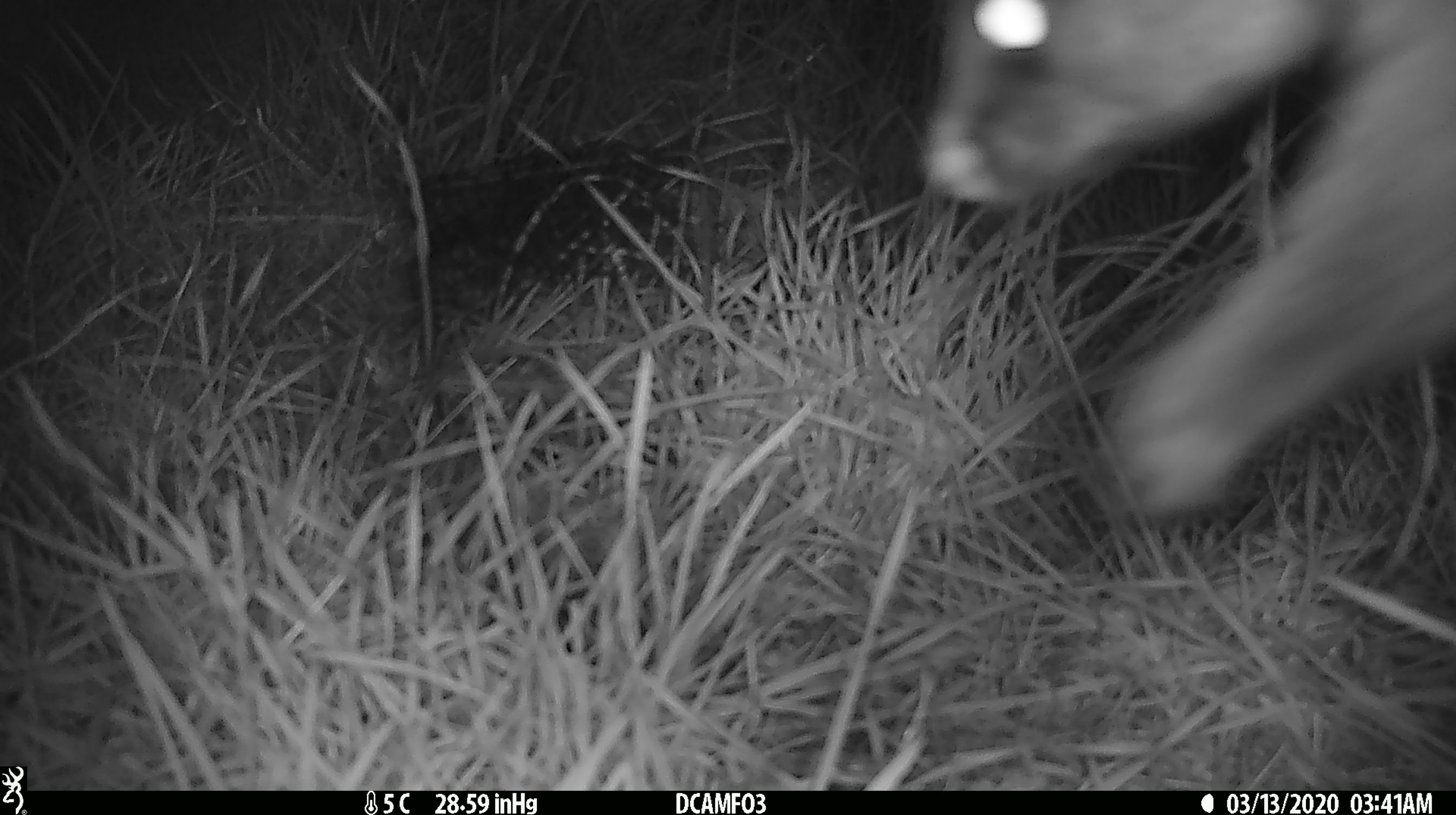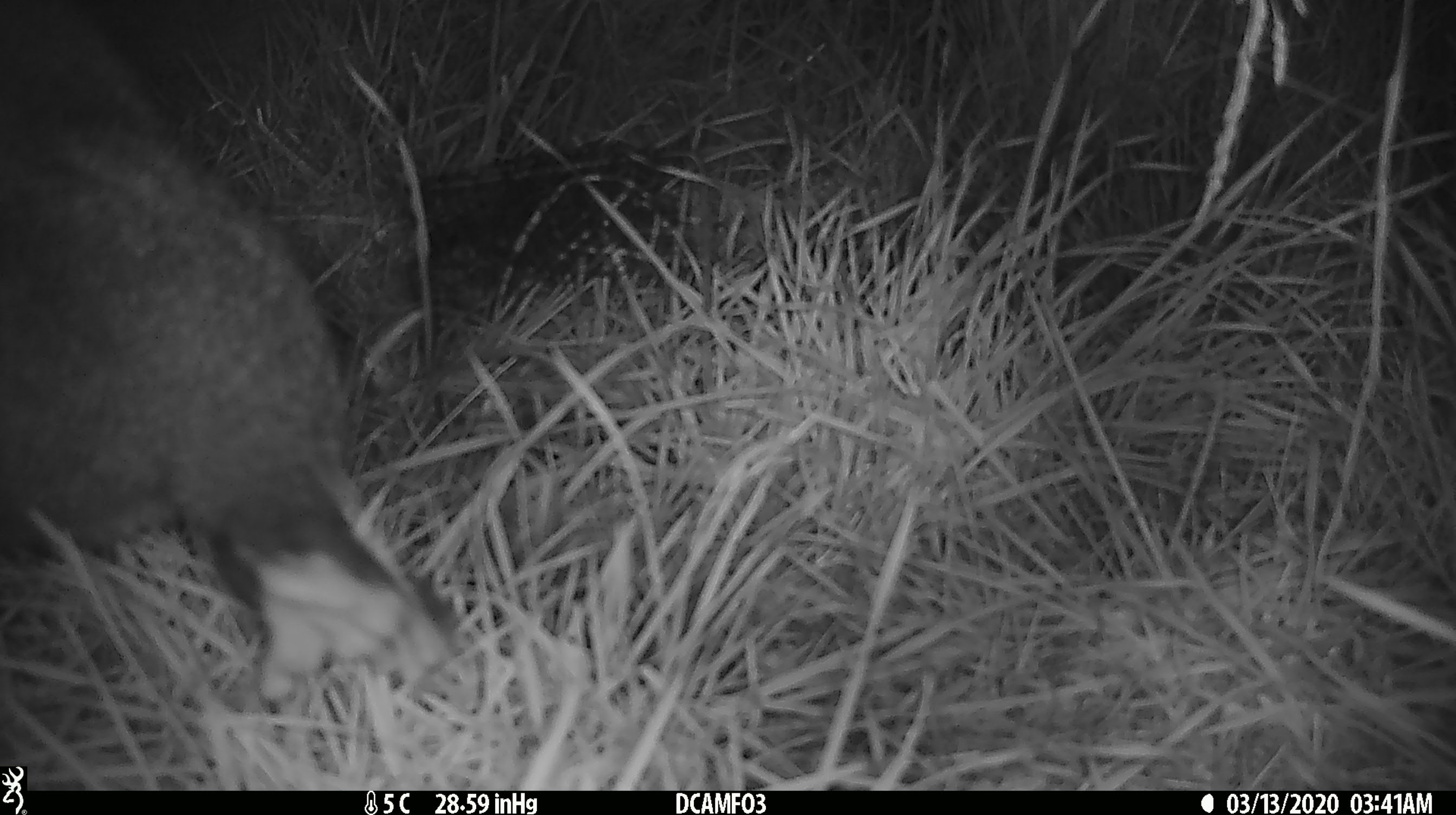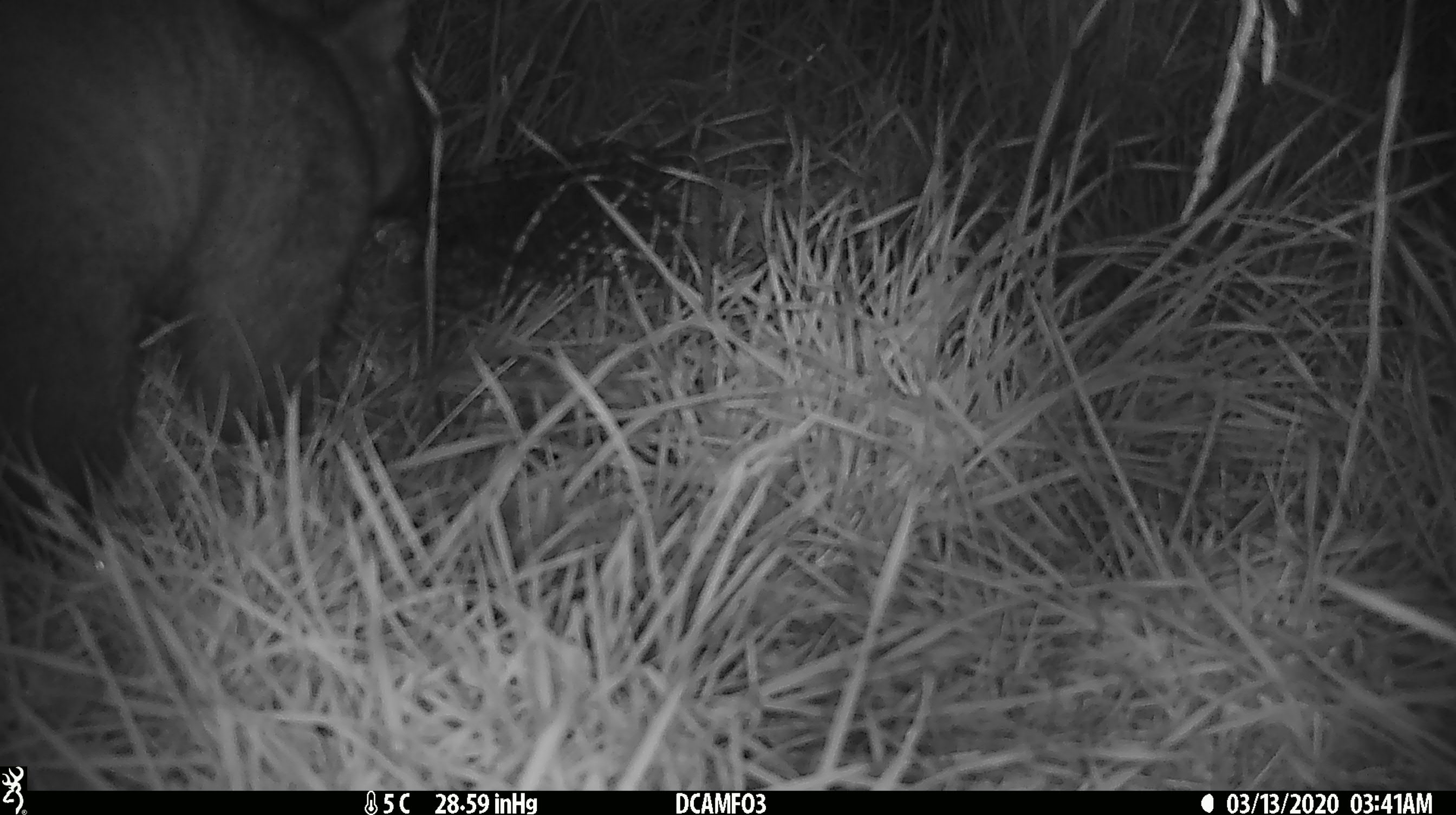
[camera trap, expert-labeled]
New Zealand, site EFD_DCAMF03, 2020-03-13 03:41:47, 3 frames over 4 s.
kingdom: Animalia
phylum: Chordata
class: Mammalia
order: Diprotodontia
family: Phalangeridae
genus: Trichosurus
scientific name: Trichosurus vulpecula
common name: common brushtail possum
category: possum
Possum (common brushtail possum) (Trichosurus vulpecula).